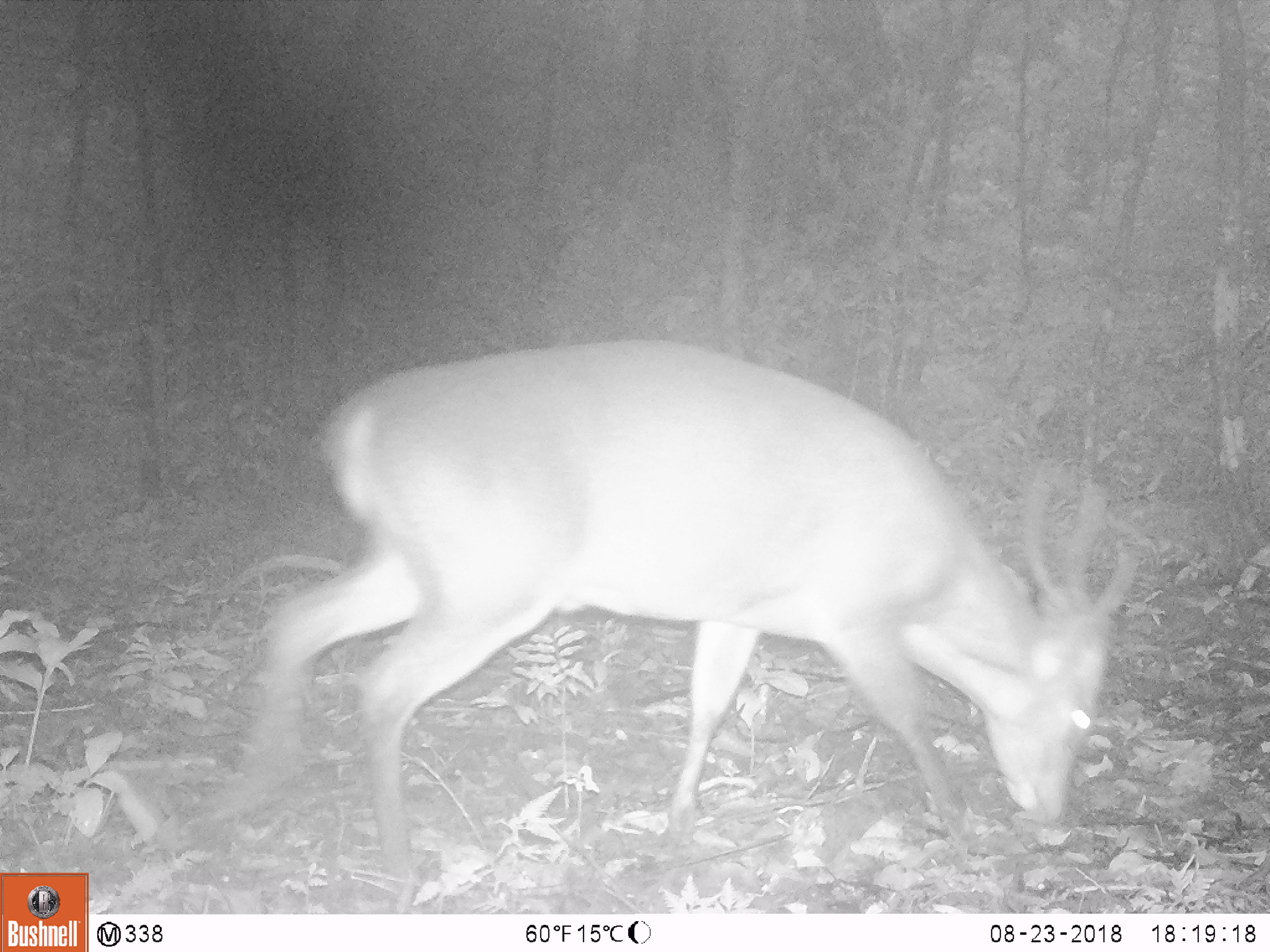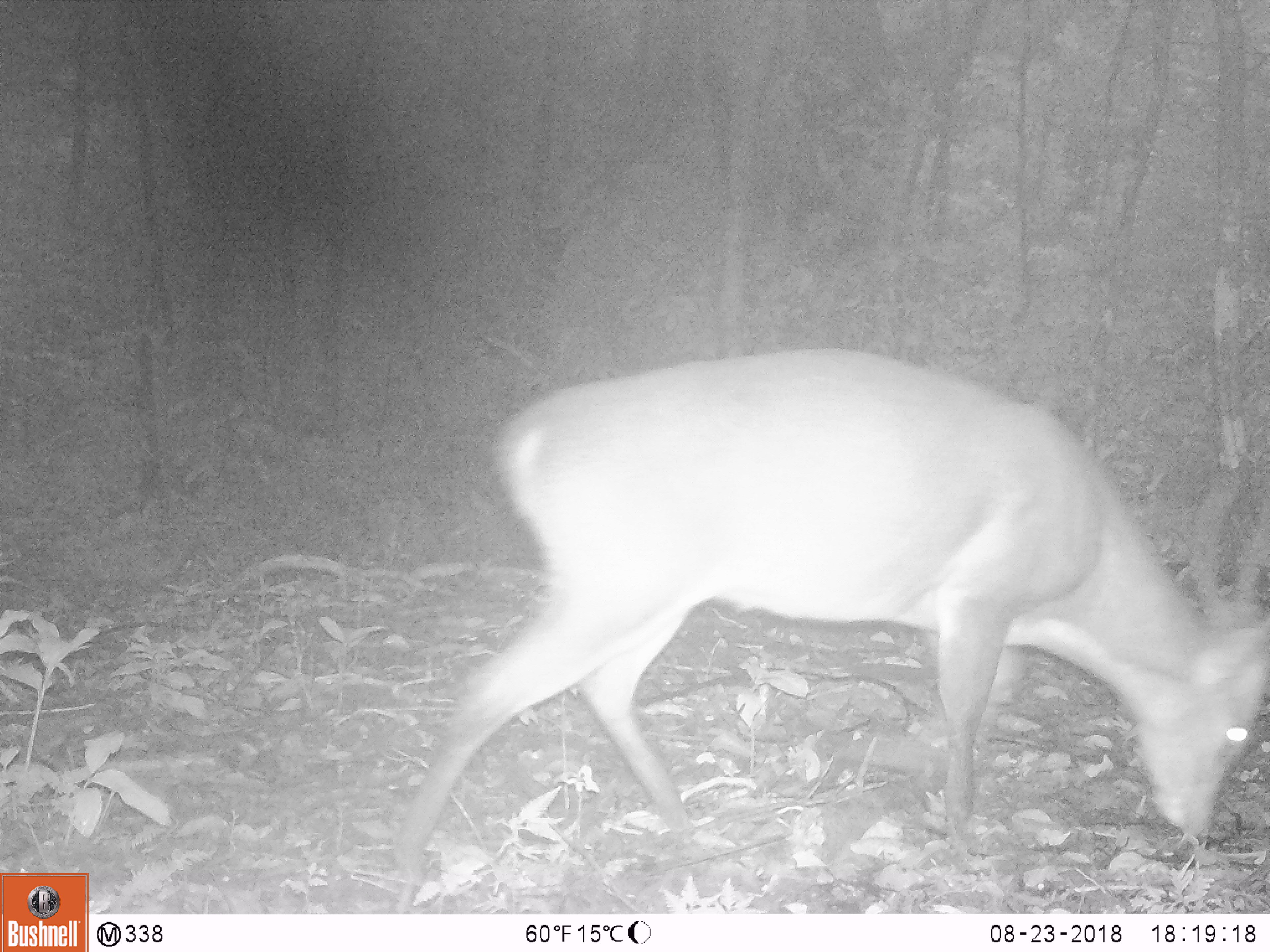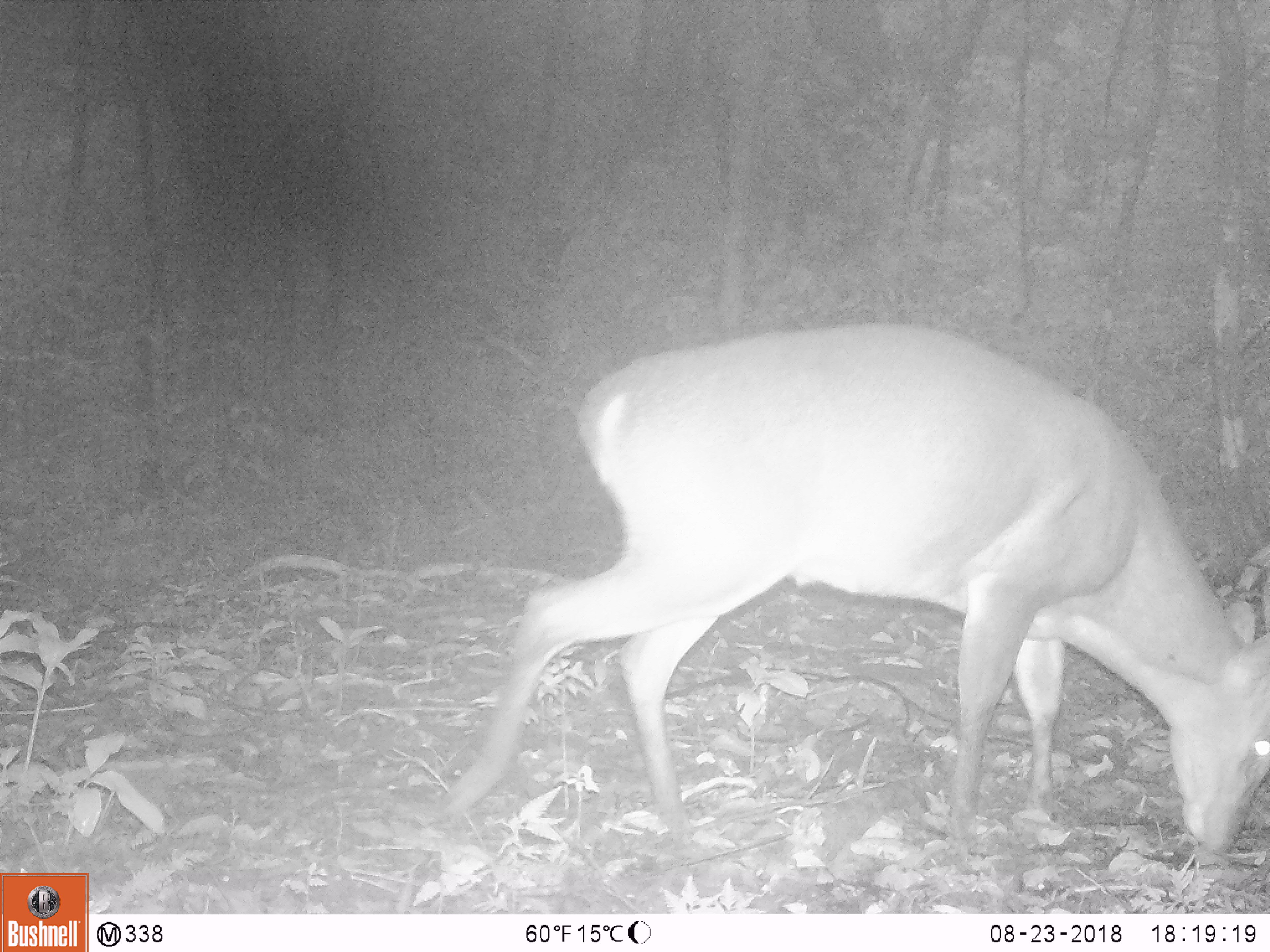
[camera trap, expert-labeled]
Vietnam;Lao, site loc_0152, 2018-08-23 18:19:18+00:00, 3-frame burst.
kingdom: Animalia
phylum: Chordata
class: Mammalia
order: Artiodactyla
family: Cervidae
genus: Muntiacus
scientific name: Muntiacus vuquangensis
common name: large-antlered muntjac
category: large antlered muntjac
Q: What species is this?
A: Large antlered muntjac (large-antlered muntjac) (Muntiacus vuquangensis).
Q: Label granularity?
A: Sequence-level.